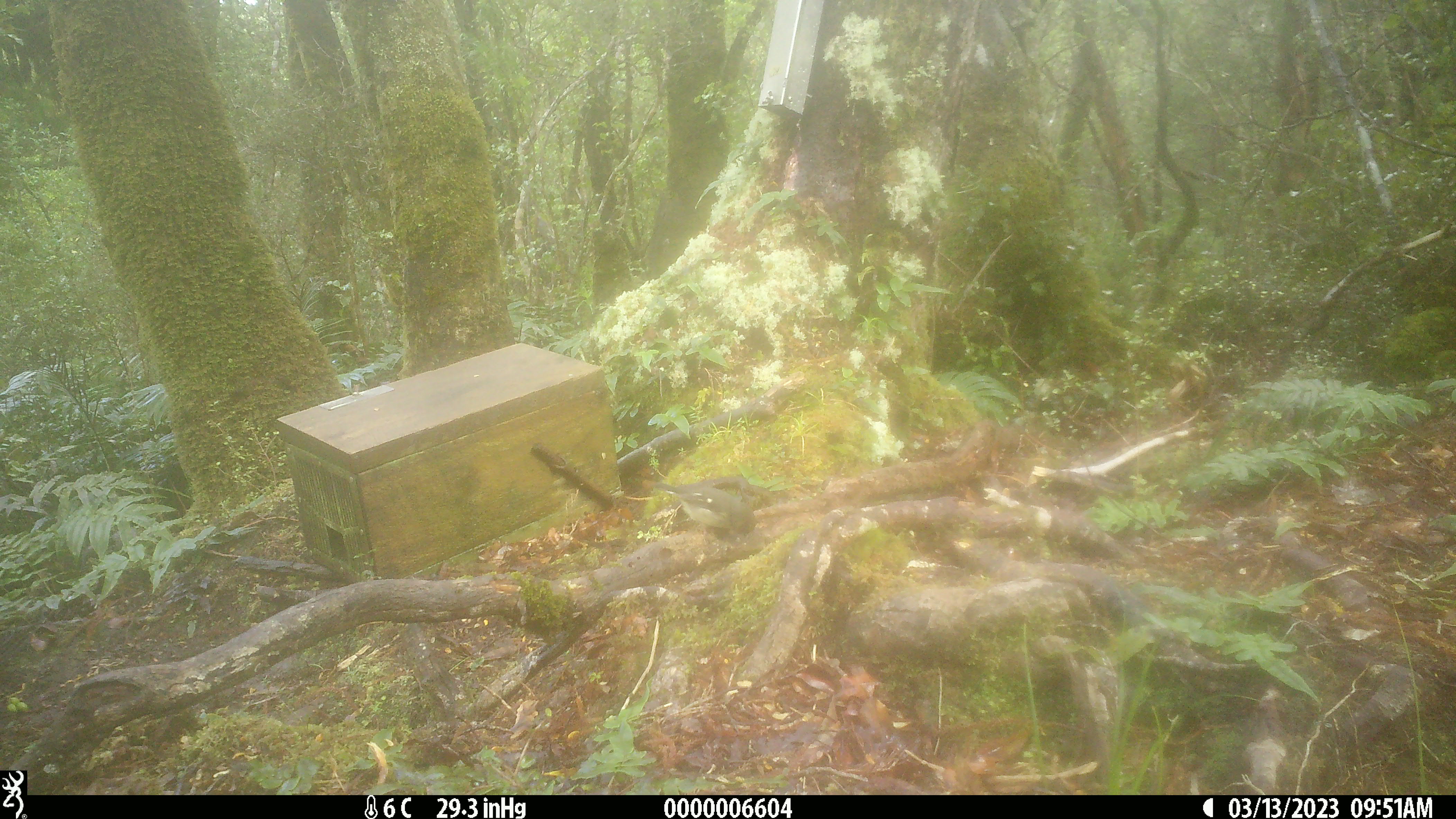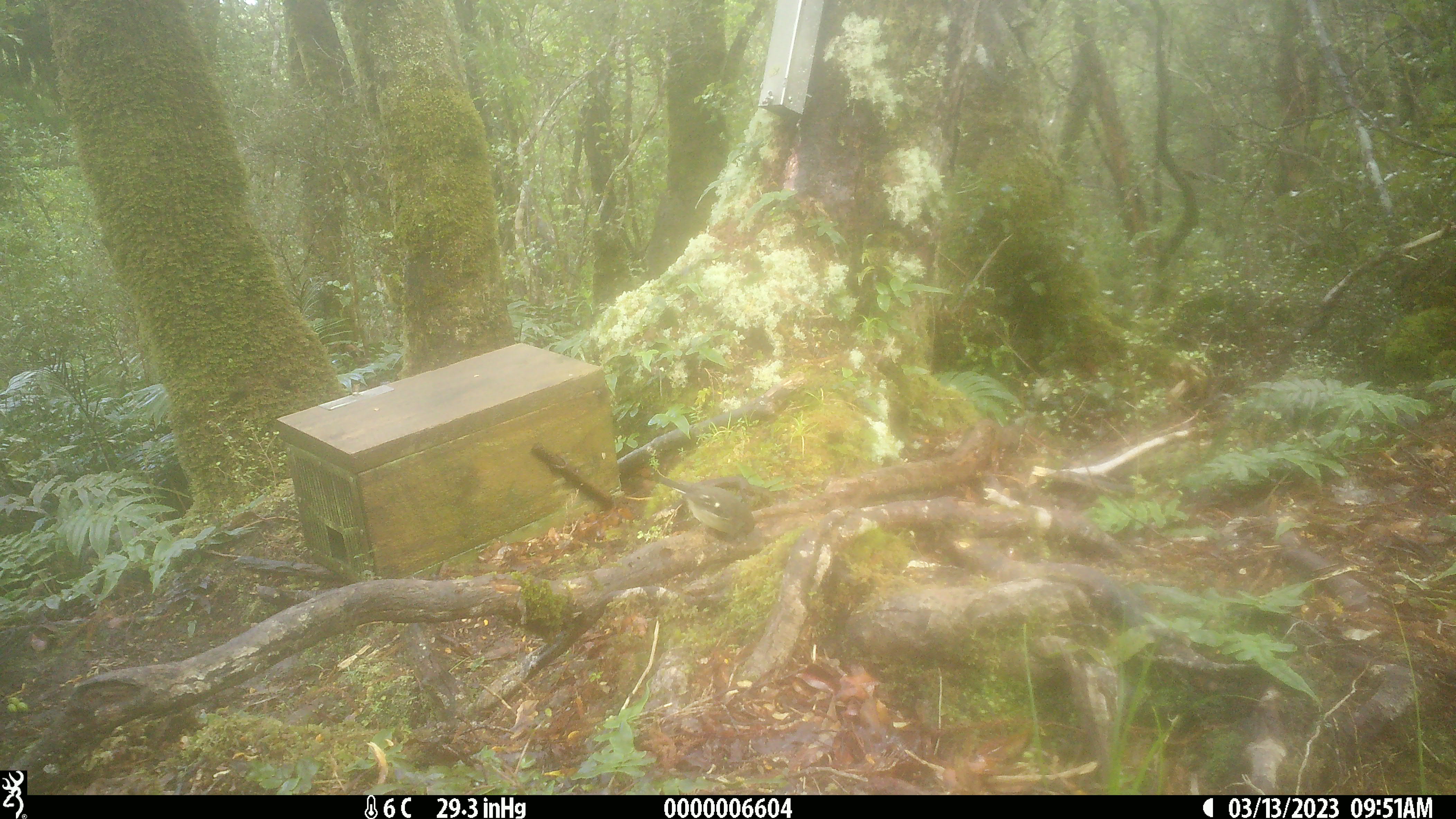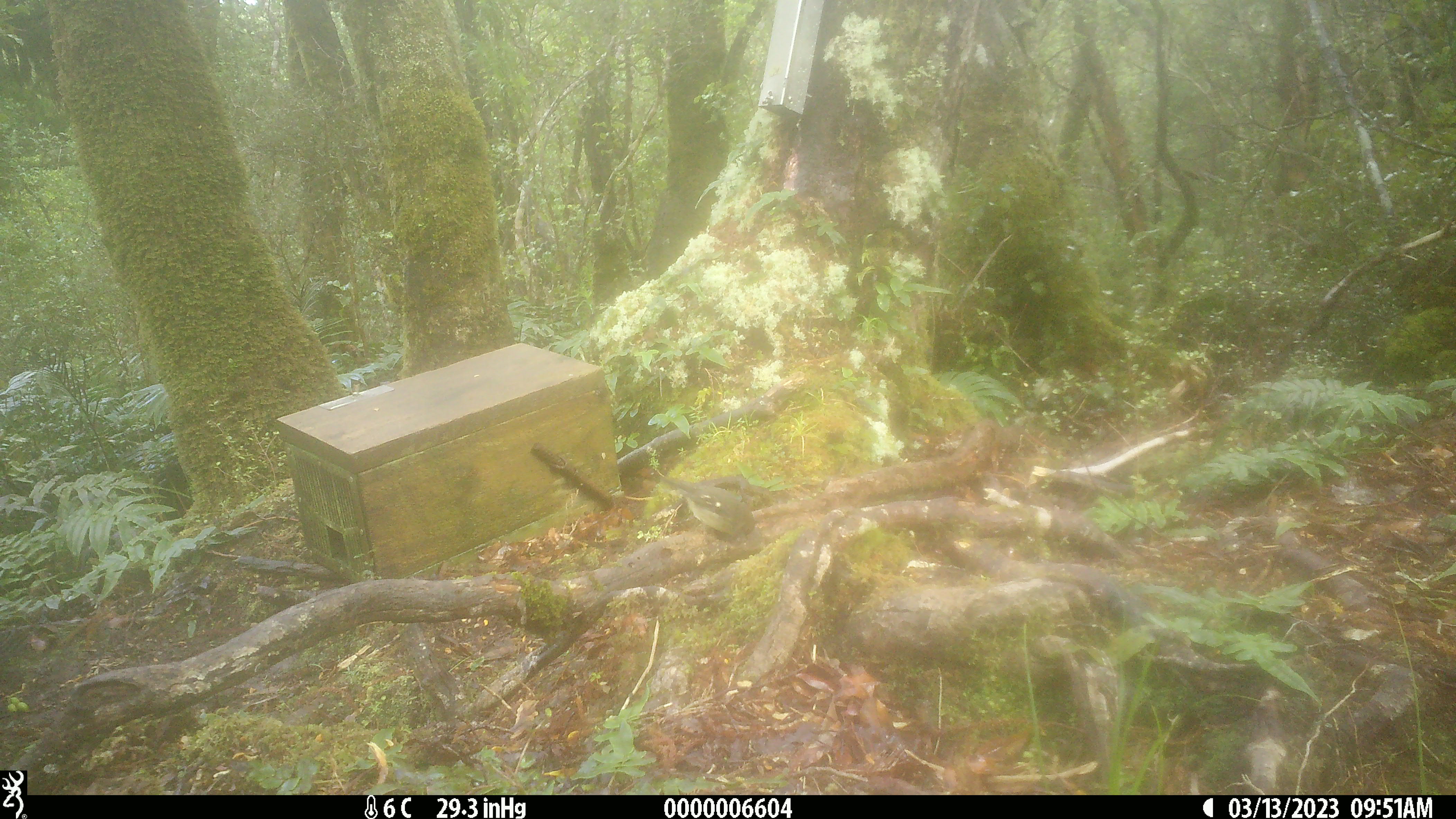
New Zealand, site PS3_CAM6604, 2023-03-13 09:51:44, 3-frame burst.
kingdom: Animalia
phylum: Chordata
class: Aves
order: Passeriformes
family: Petroicidae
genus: Petroica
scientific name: Petroica macrocephala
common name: tomtit